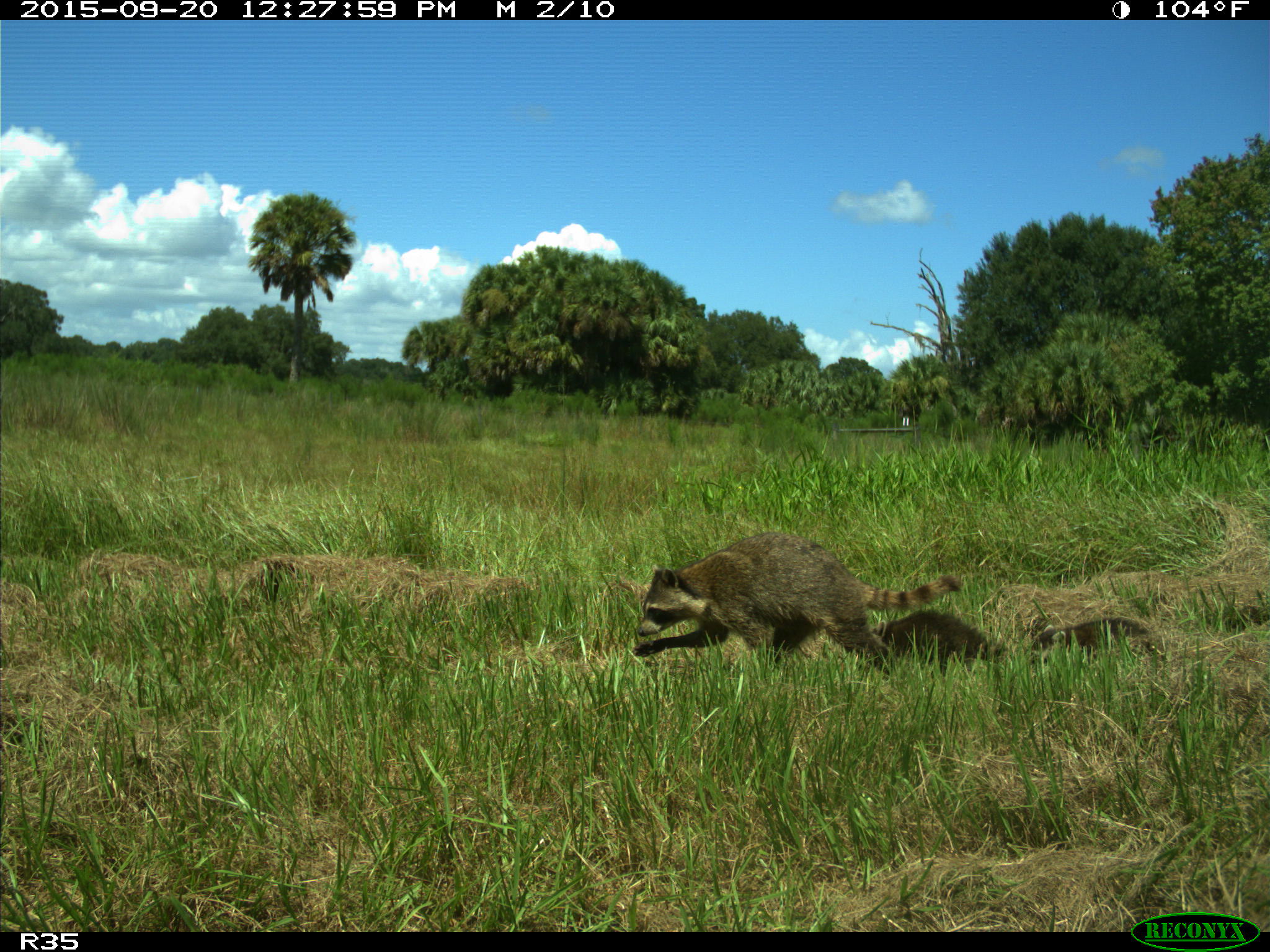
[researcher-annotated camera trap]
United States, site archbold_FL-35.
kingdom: Animalia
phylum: Chordata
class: Mammalia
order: Carnivora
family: Procyonidae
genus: Procyon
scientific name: Procyon lotor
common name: common raccoon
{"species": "Procyon lotor (common raccoon)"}